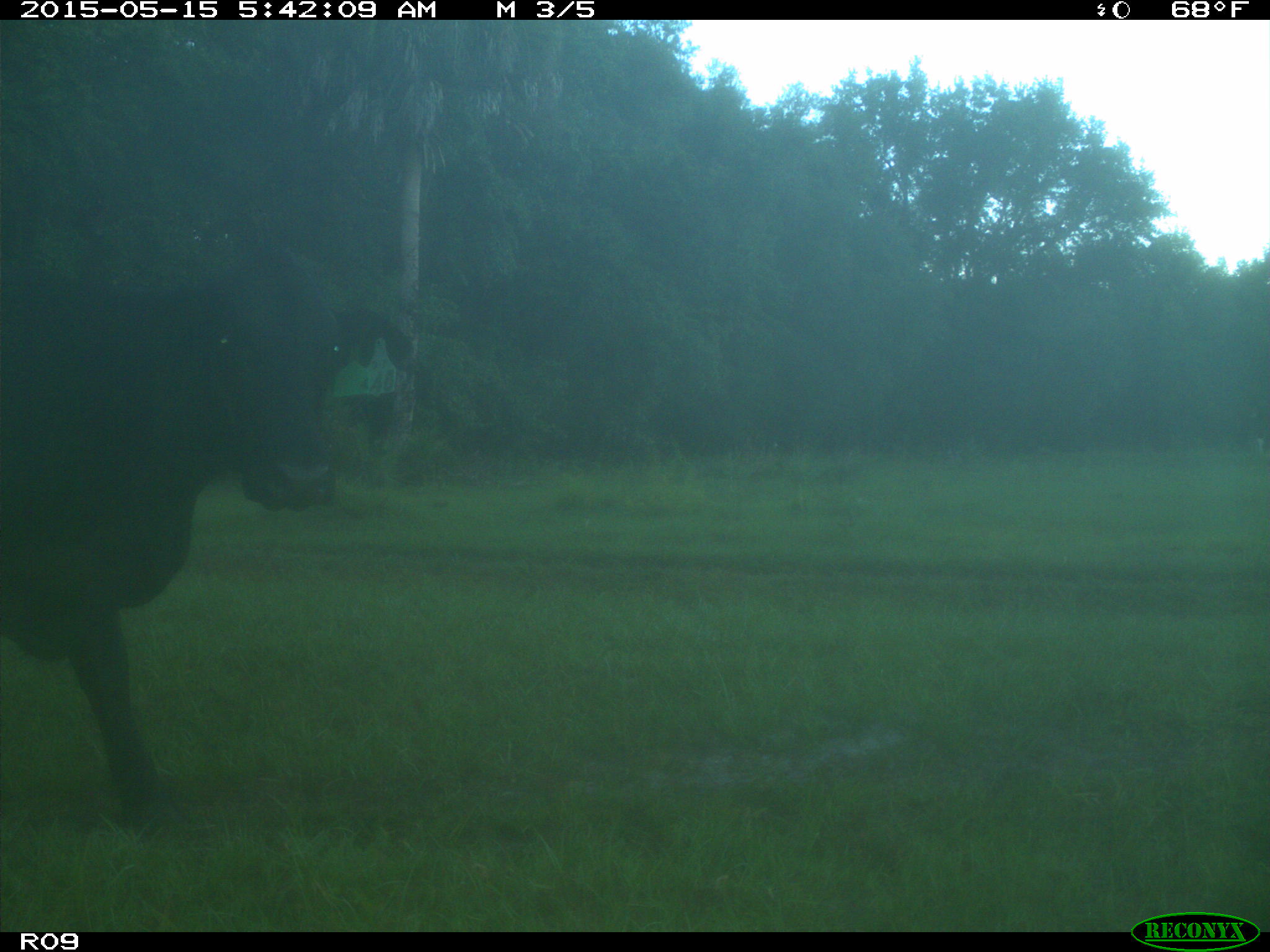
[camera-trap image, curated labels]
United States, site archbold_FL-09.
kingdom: Animalia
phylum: Chordata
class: Mammalia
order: Artiodactyla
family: Bovidae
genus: Bos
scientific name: Bos taurus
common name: domestic cow